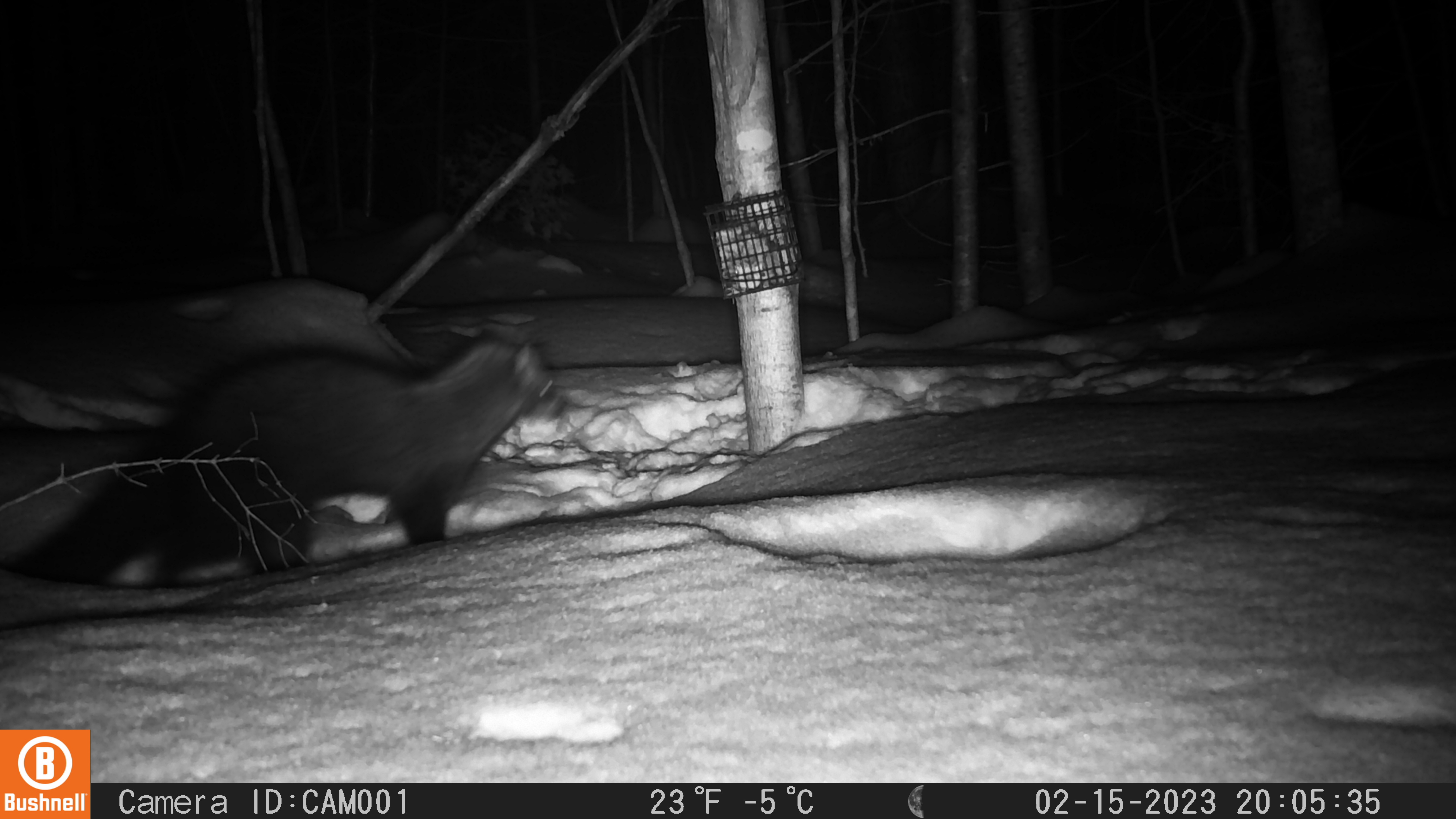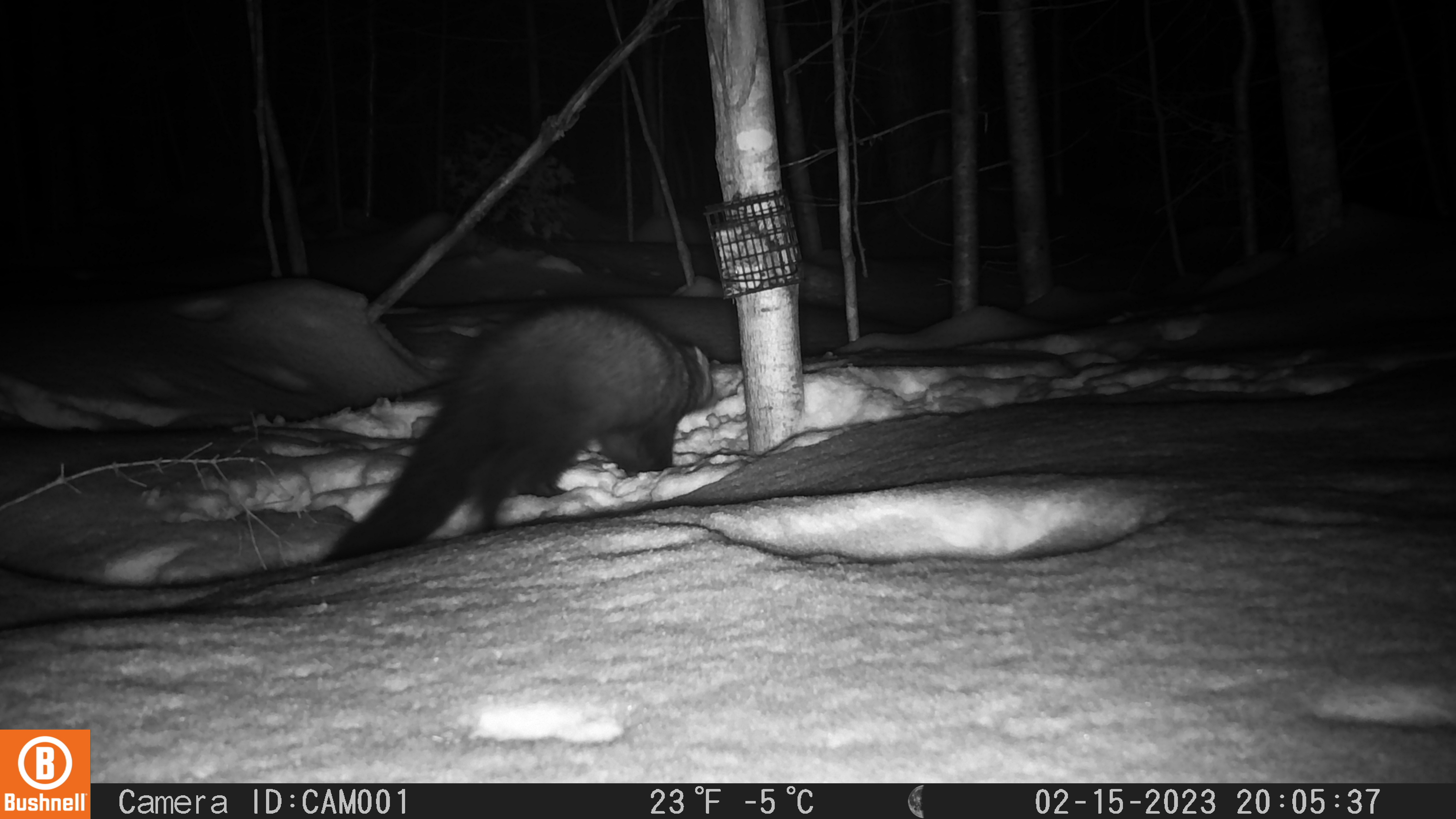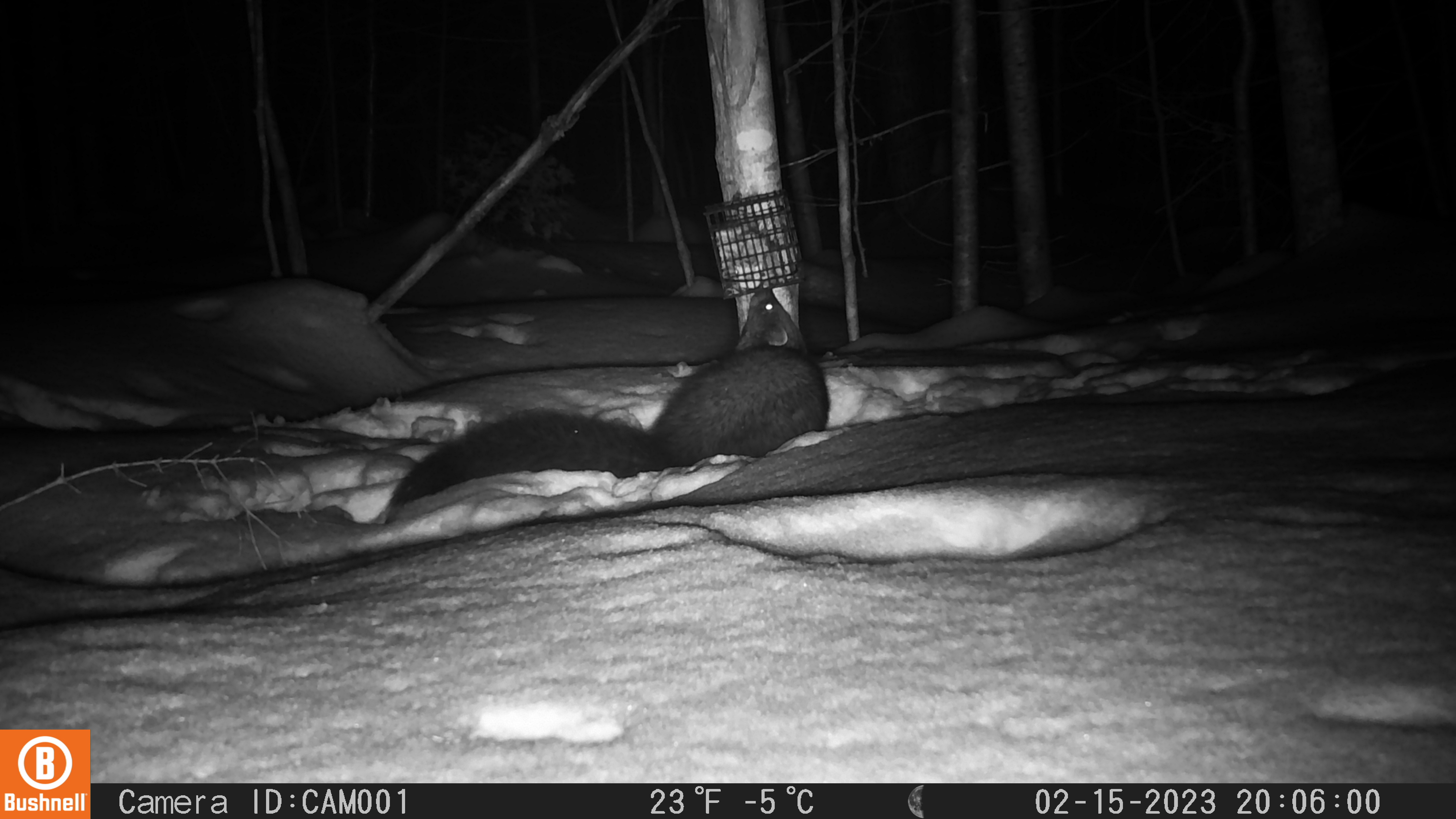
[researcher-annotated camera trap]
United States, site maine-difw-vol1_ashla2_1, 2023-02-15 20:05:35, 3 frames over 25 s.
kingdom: Animalia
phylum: Chordata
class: Mammalia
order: Carnivora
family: Mustelidae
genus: Pekania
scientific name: Pekania pennanti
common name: fisher